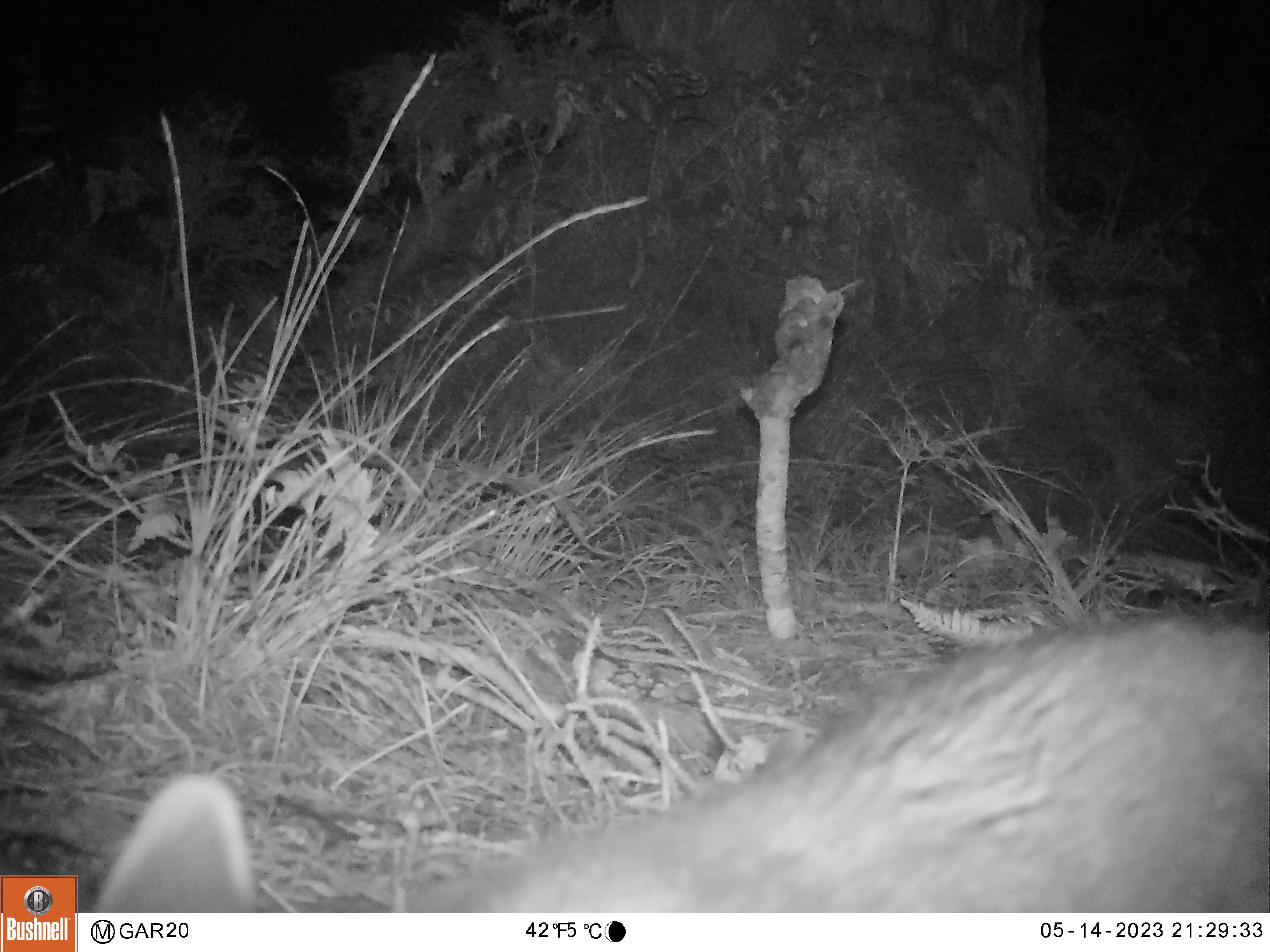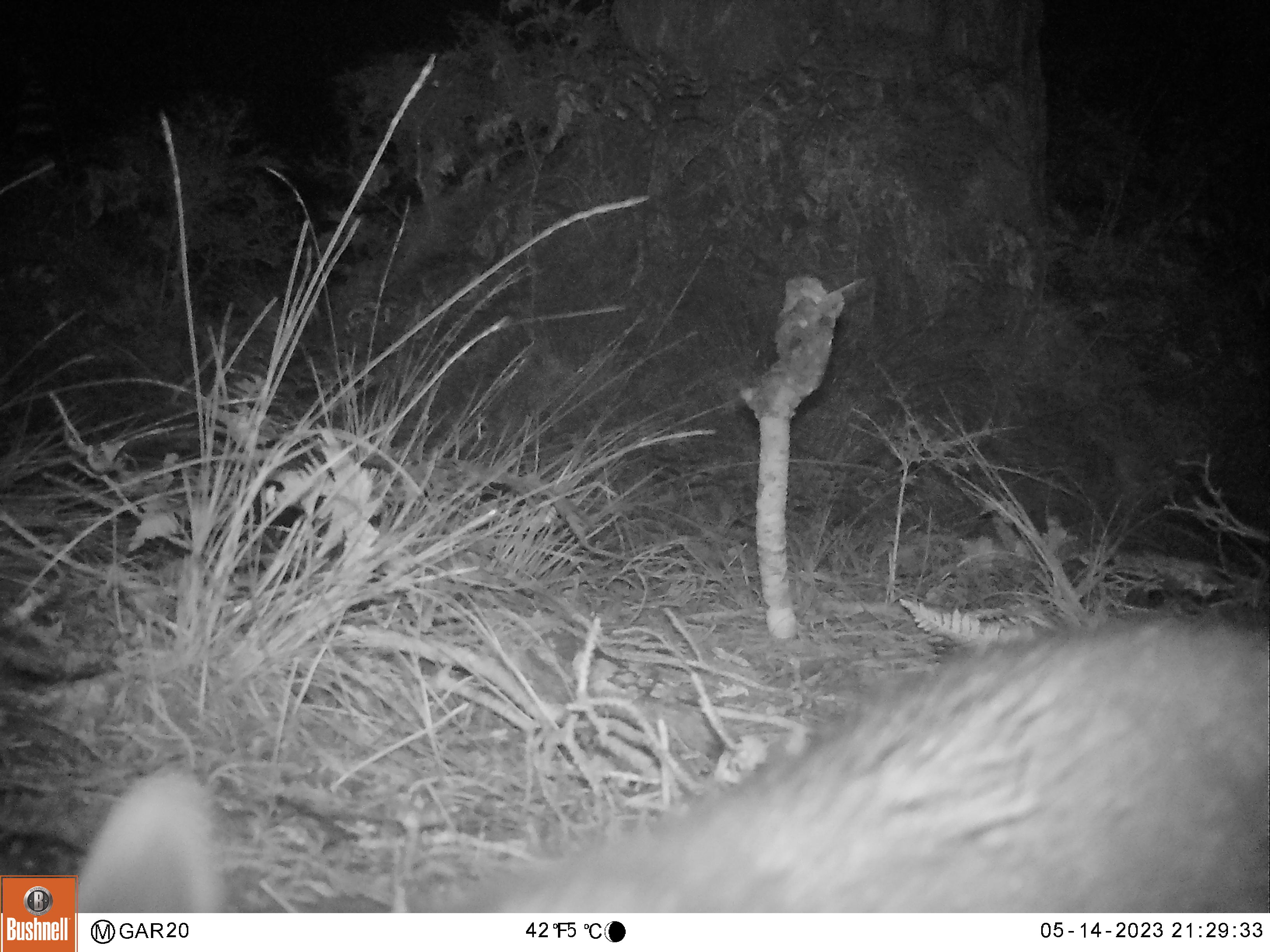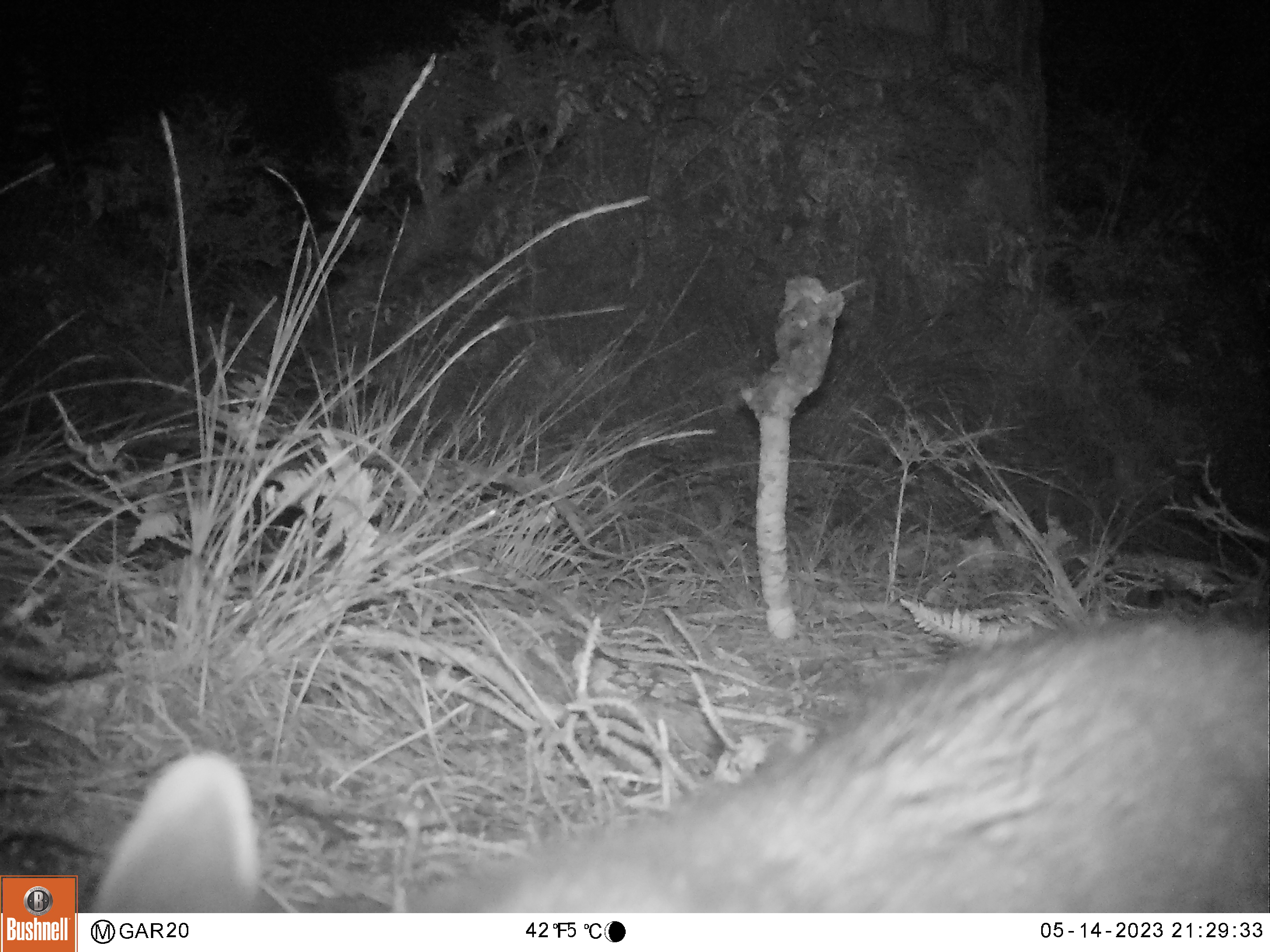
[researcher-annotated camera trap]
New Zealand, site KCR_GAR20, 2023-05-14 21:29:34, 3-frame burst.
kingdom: Animalia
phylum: Chordata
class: Mammalia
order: Diprotodontia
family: Phalangeridae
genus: Trichosurus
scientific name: Trichosurus vulpecula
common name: common brushtail possum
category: possum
Possum (common brushtail possum) (Trichosurus vulpecula).